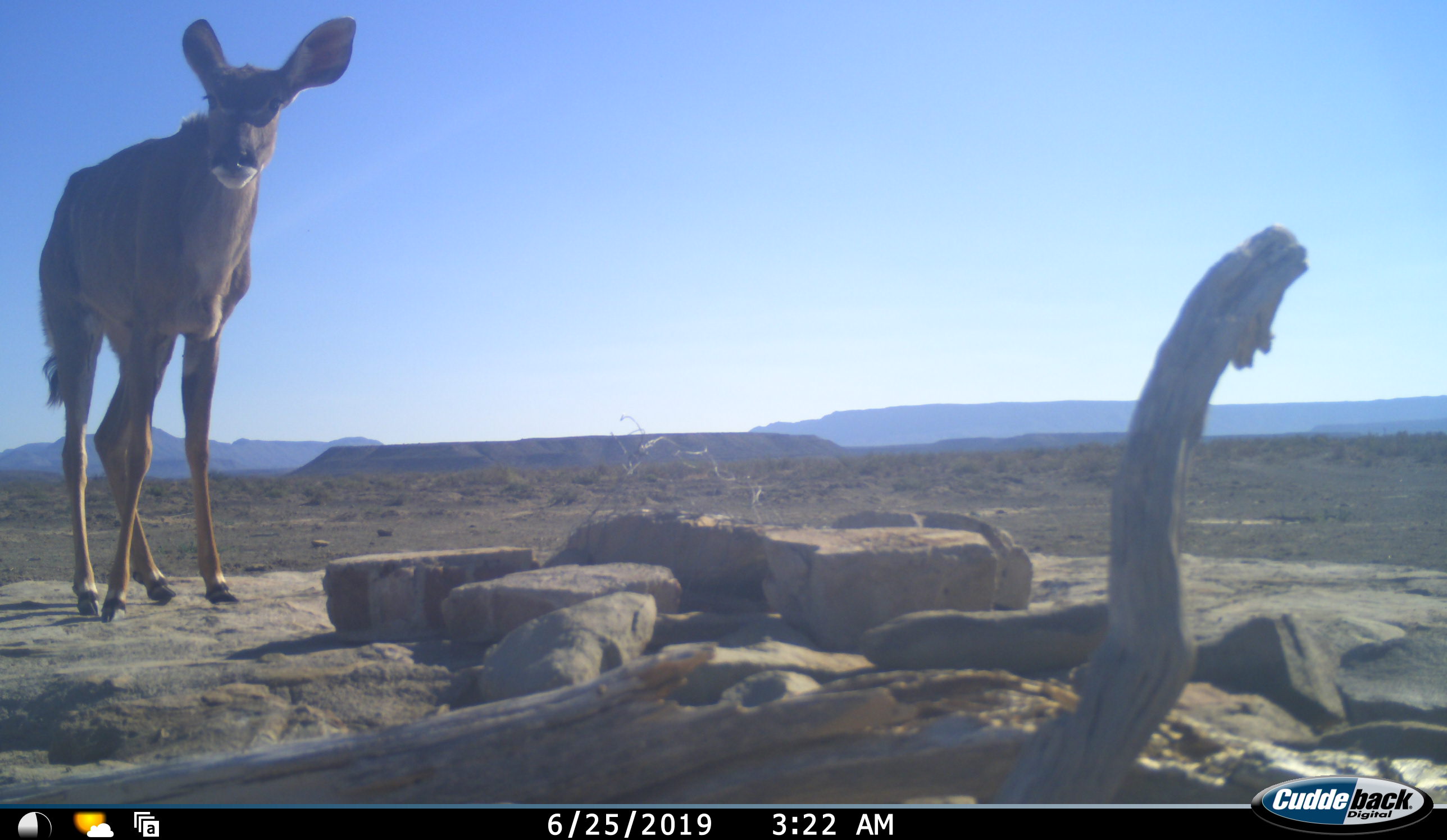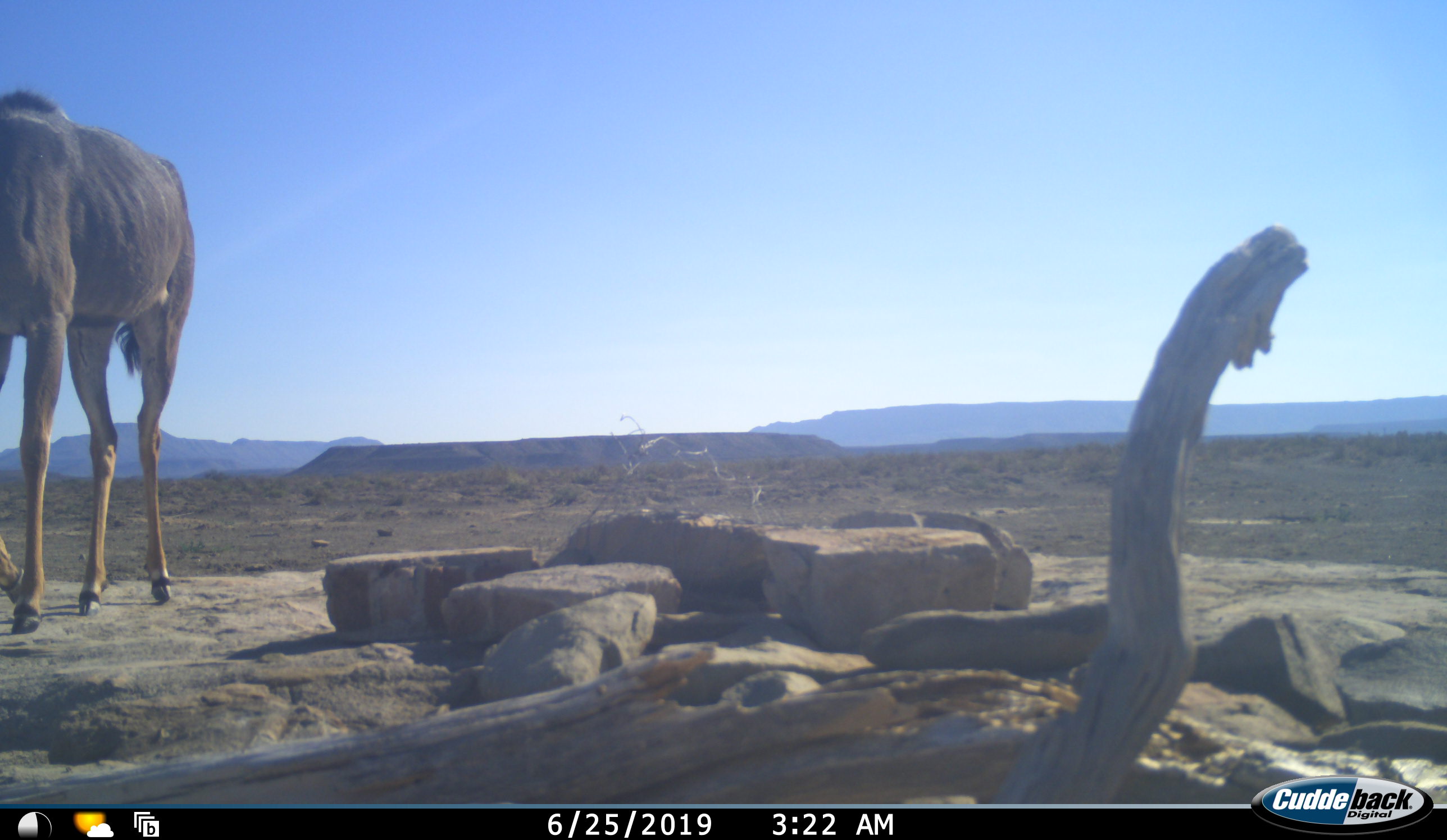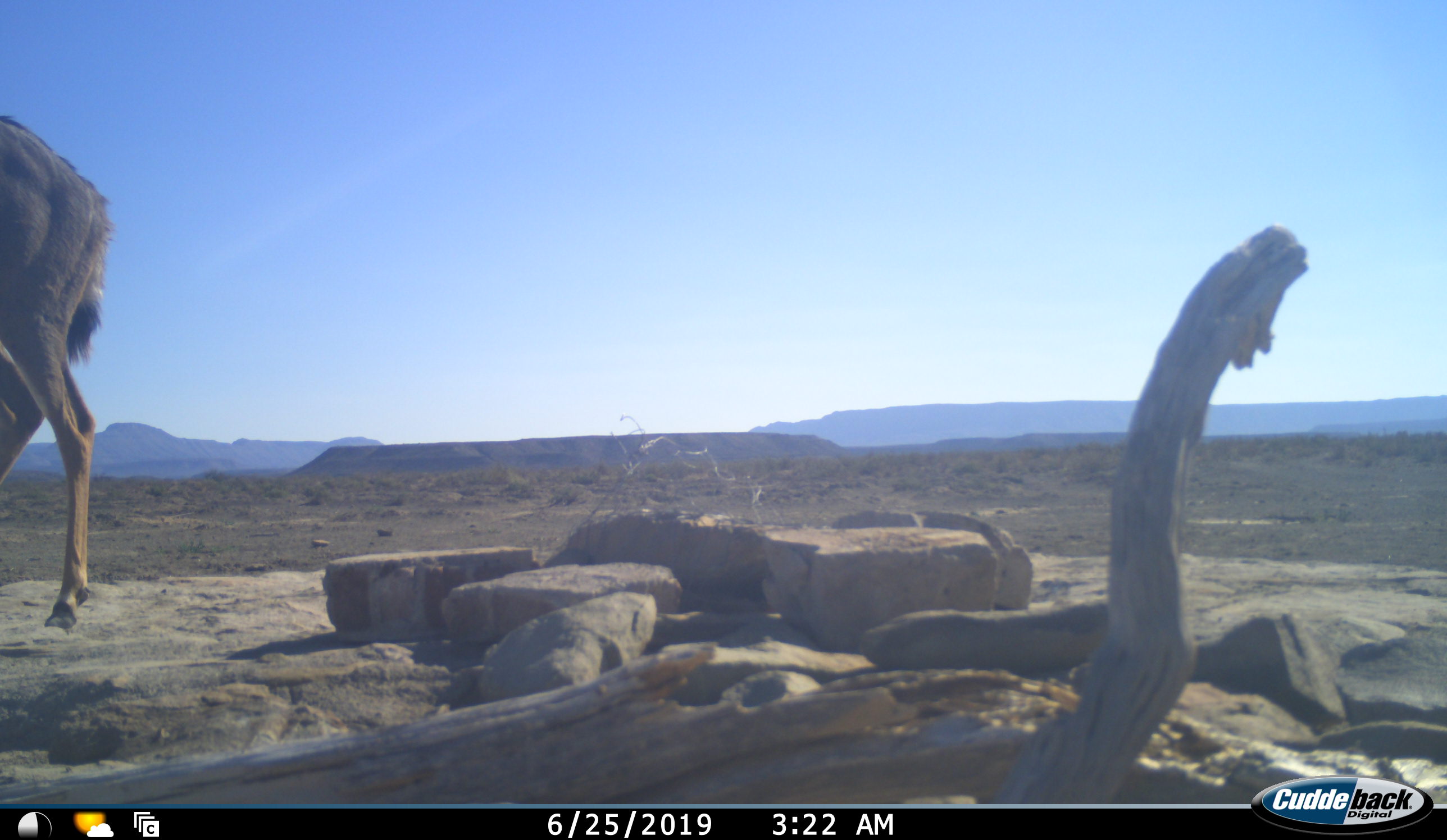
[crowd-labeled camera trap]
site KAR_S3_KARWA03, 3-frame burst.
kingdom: Animalia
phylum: Chordata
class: Mammalia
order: Artiodactyla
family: Bovidae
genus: Tragelaphus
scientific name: Tragelaphus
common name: kudu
Kudu (Tragelaphus), count 1. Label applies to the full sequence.